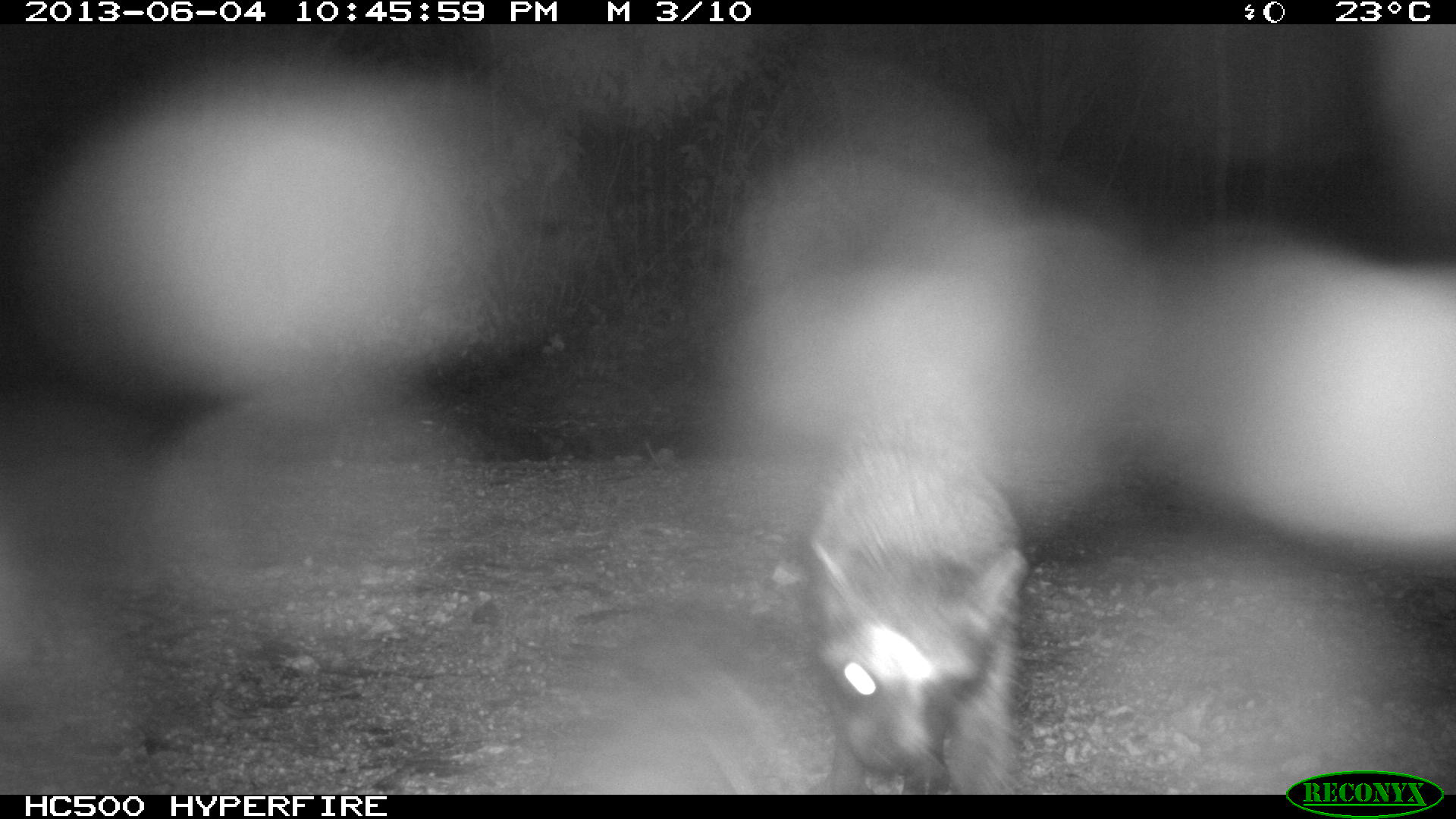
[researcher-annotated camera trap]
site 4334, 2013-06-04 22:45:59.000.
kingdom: Animalia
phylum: Chordata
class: Mammalia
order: Carnivora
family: Procyonidae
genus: Procyon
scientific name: Procyon lotor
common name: common raccoon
Procyon lotor (common raccoon), count 1.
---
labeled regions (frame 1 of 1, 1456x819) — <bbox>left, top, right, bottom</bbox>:
procyon lotor: <bbox>803, 407, 1030, 794</bbox>